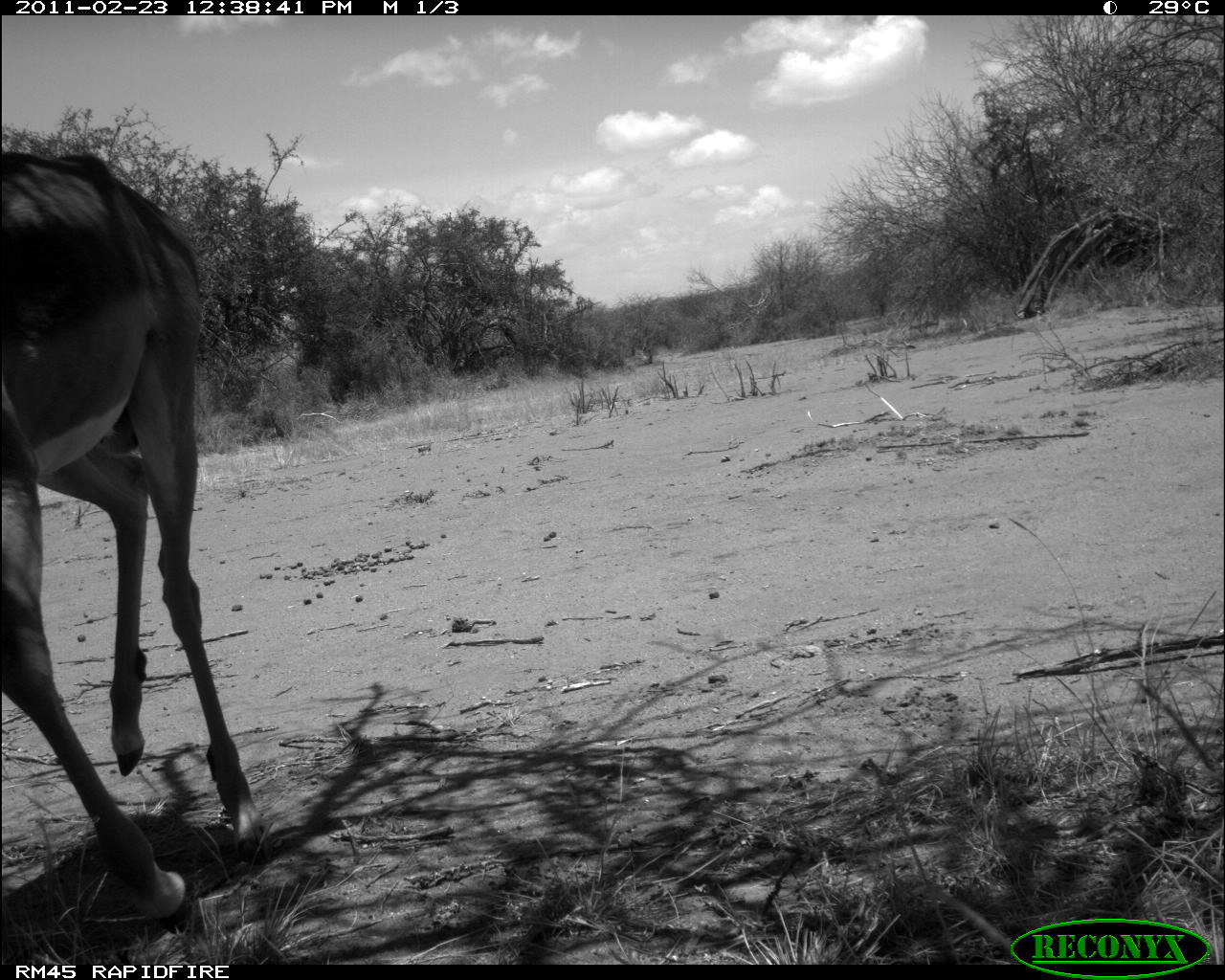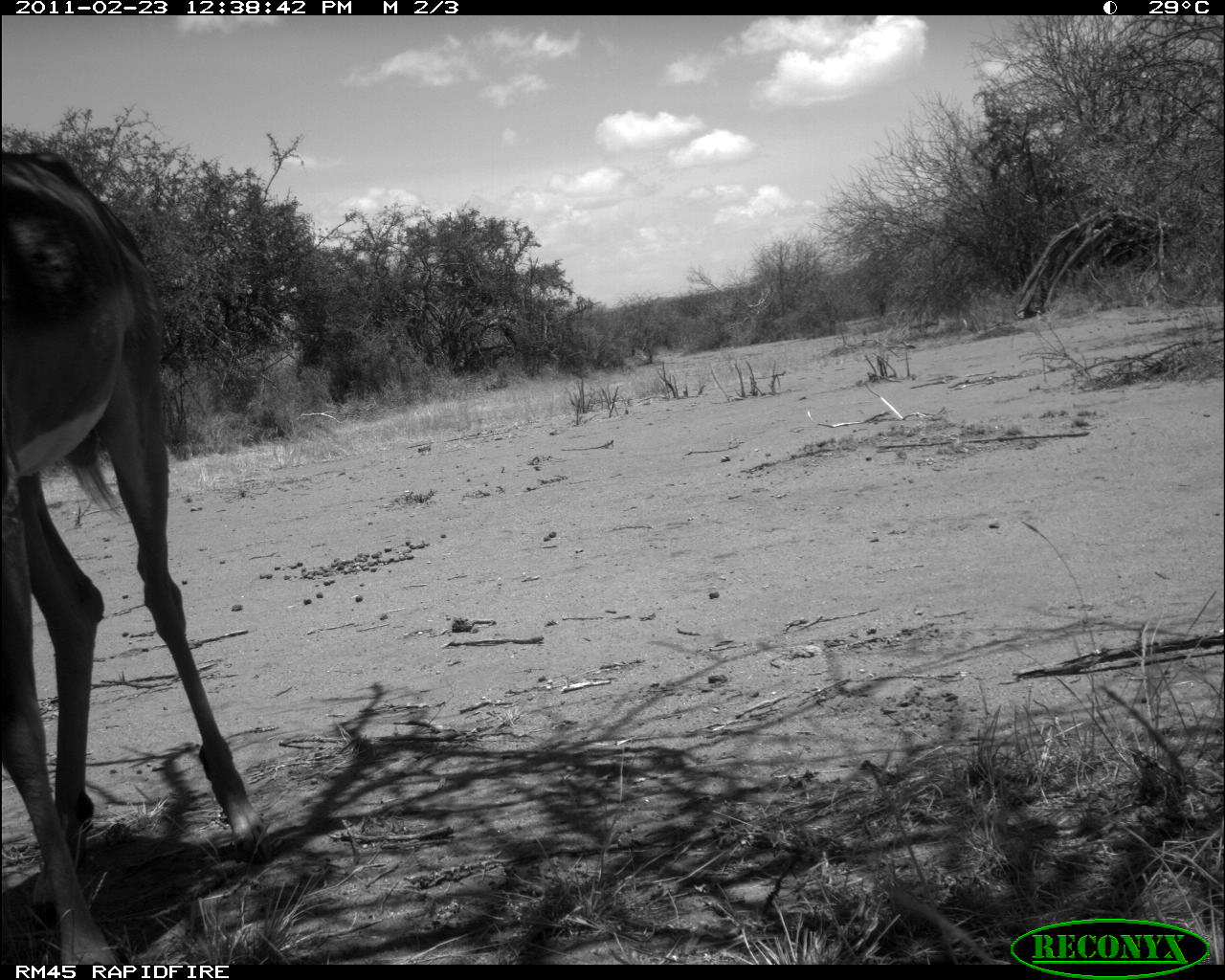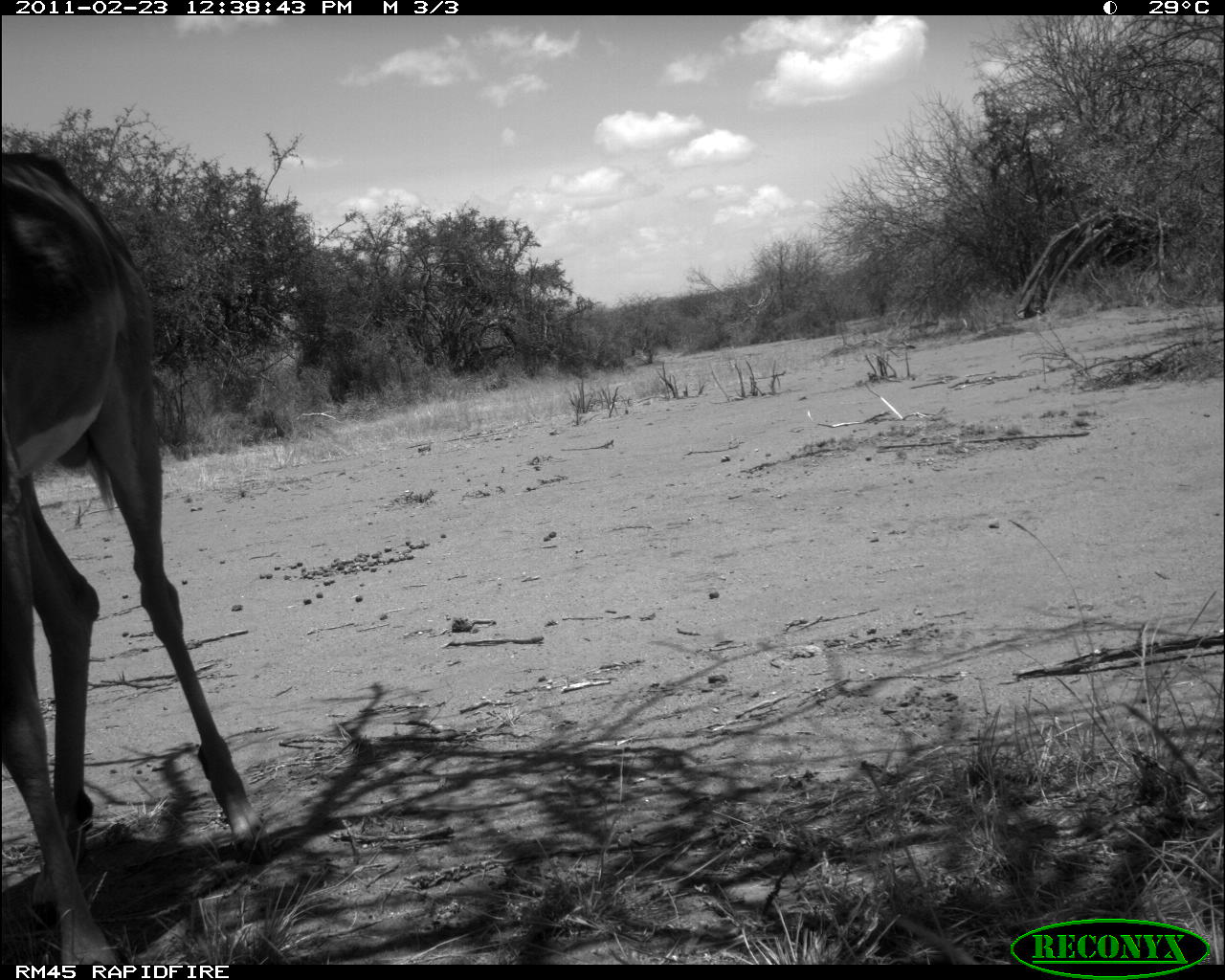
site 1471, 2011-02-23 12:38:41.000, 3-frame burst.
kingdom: Animalia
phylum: Chordata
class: Mammalia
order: Artiodactyla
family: Bovidae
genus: Aepyceros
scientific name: Aepyceros melampus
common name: impala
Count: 1.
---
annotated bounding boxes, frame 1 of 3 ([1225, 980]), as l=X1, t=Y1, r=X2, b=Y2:
aepyceros melampus: l=1, t=150, r=272, b=935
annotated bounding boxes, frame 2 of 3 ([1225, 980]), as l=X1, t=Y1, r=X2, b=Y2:
aepyceros melampus: l=0, t=145, r=270, b=964